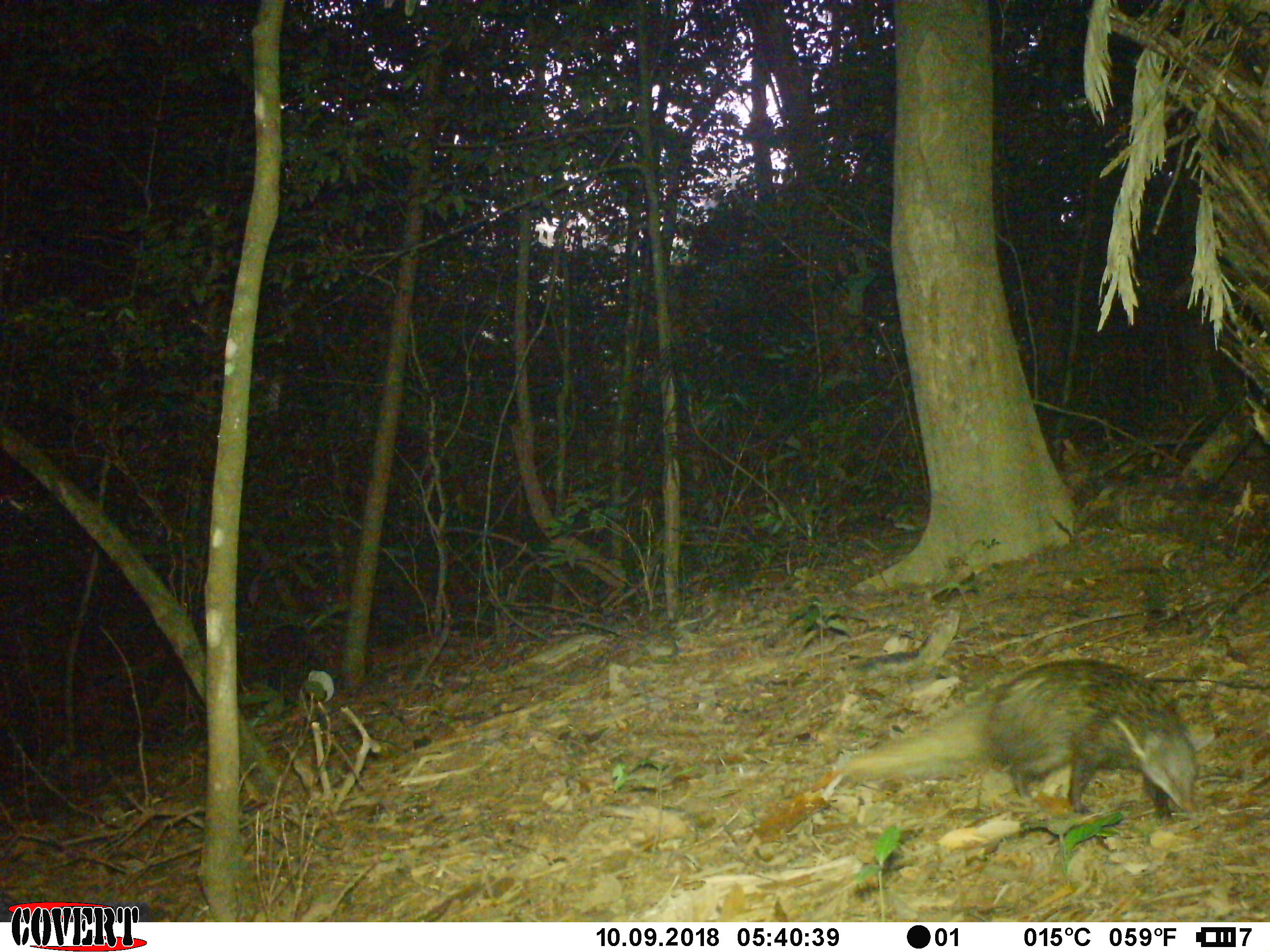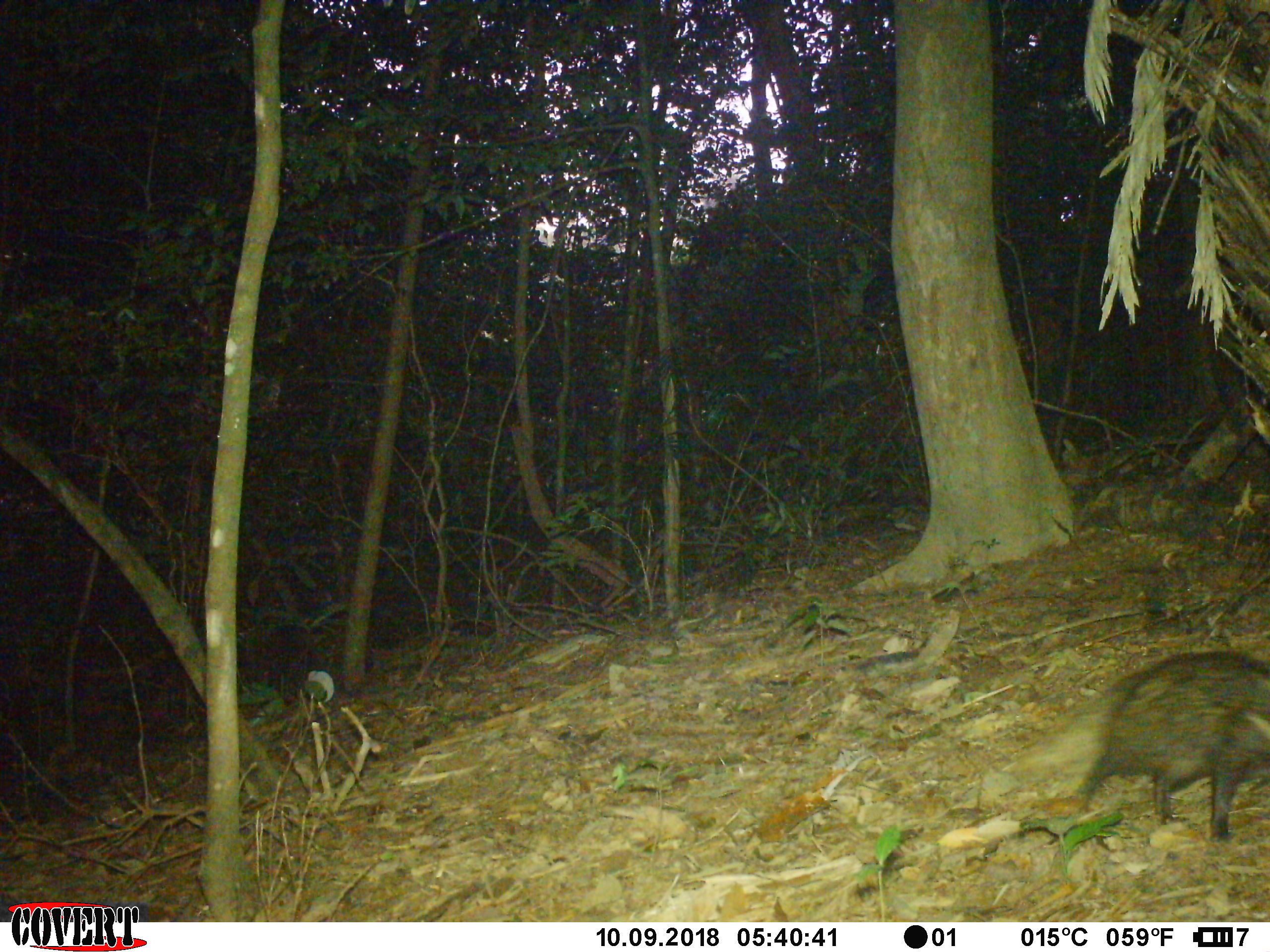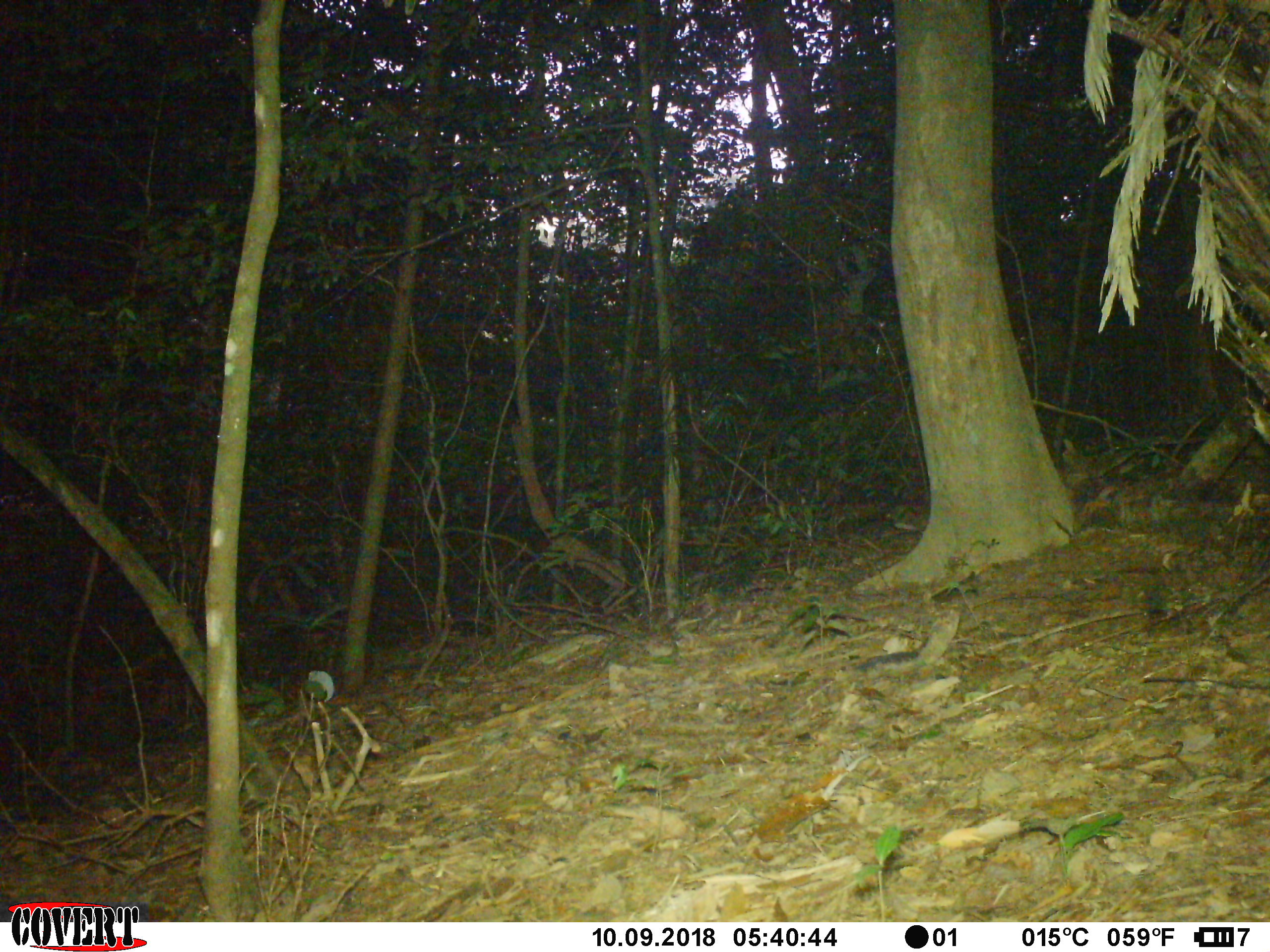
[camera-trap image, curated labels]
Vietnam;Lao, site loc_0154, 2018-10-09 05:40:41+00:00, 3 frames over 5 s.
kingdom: Animalia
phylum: Chordata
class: Mammalia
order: Carnivora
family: Herpestidae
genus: Urva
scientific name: Urva urva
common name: crab-eating mongoose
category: crab eating mongoose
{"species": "crab eating mongoose (crab-eating mongoose) (Urva urva)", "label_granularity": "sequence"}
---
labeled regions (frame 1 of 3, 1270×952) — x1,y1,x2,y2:
crab eating mongoose: 839,659,1215,823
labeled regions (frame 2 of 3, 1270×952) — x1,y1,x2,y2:
crab eating mongoose: 1002,648,1270,839